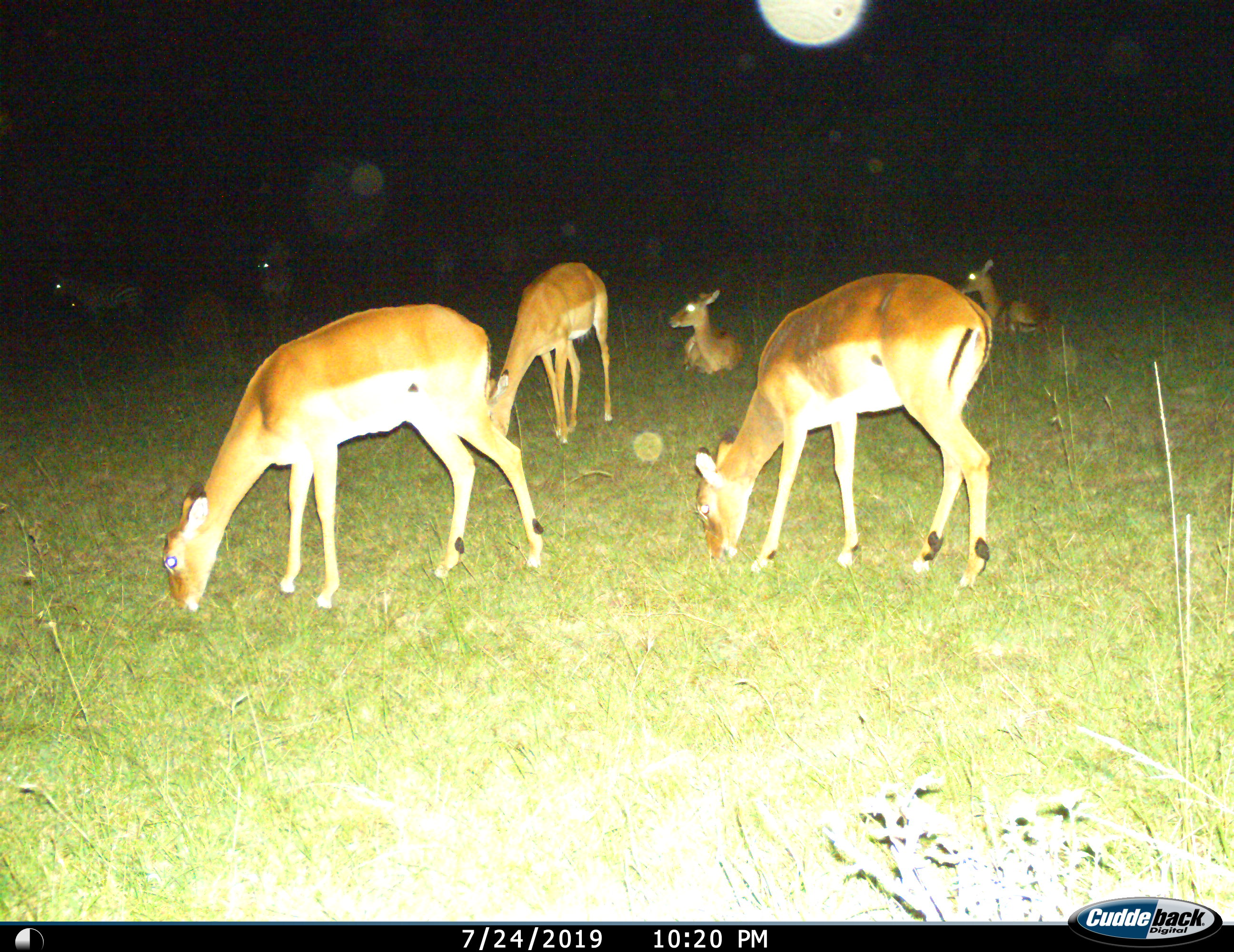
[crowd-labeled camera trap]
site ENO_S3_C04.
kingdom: Animalia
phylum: Chordata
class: Mammalia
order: Artiodactyla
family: Bovidae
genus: Aepyceros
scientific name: Aepyceros melampus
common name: impala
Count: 5.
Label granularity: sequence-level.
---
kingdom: Animalia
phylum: Chordata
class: Mammalia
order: Perissodactyla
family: Equidae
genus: Equus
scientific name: Equus quagga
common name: plains zebra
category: zebraplains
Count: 2.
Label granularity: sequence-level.